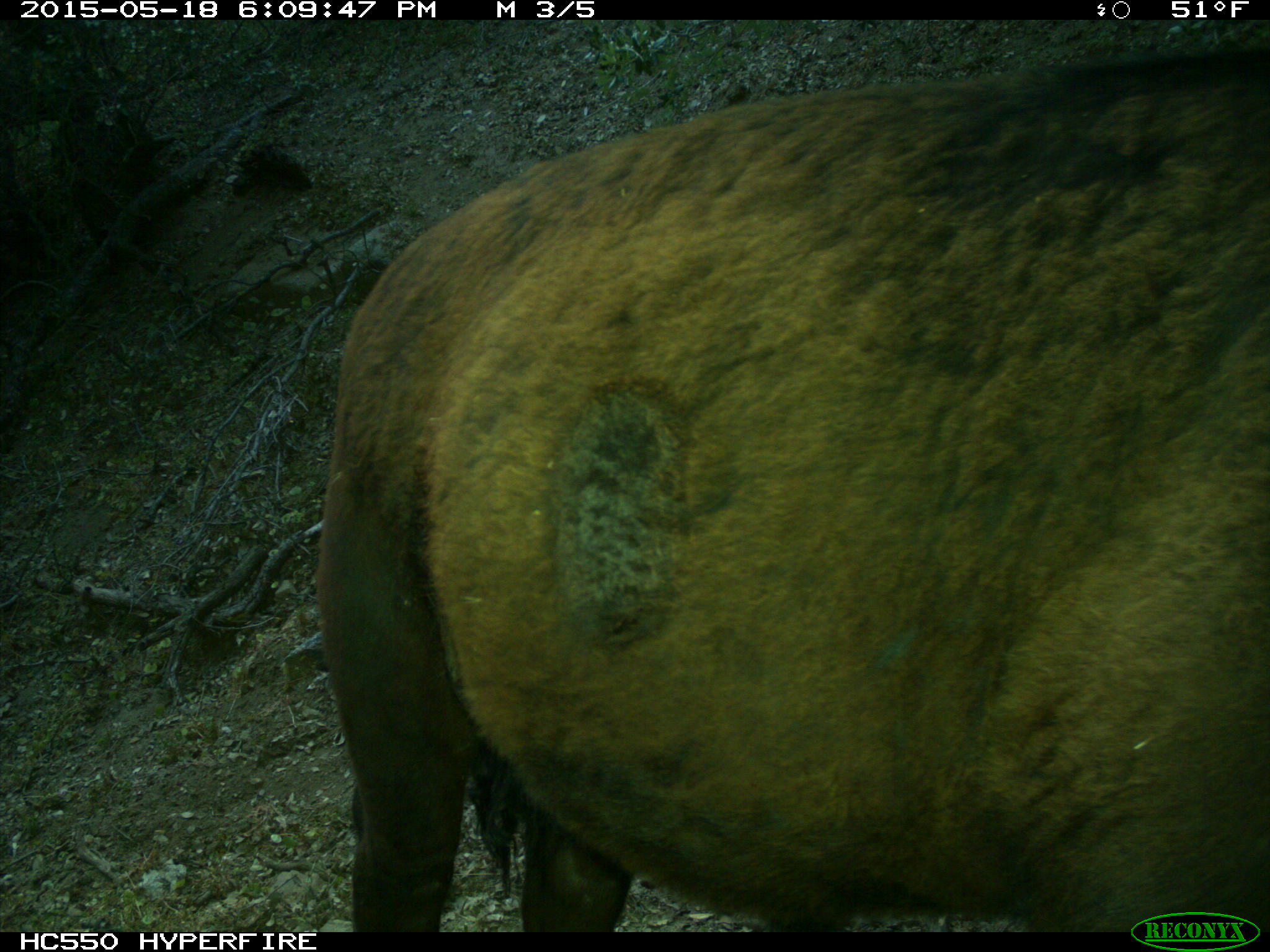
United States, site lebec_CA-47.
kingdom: Animalia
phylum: Chordata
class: Mammalia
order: Artiodactyla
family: Bovidae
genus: Bos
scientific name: Bos taurus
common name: domestic cow